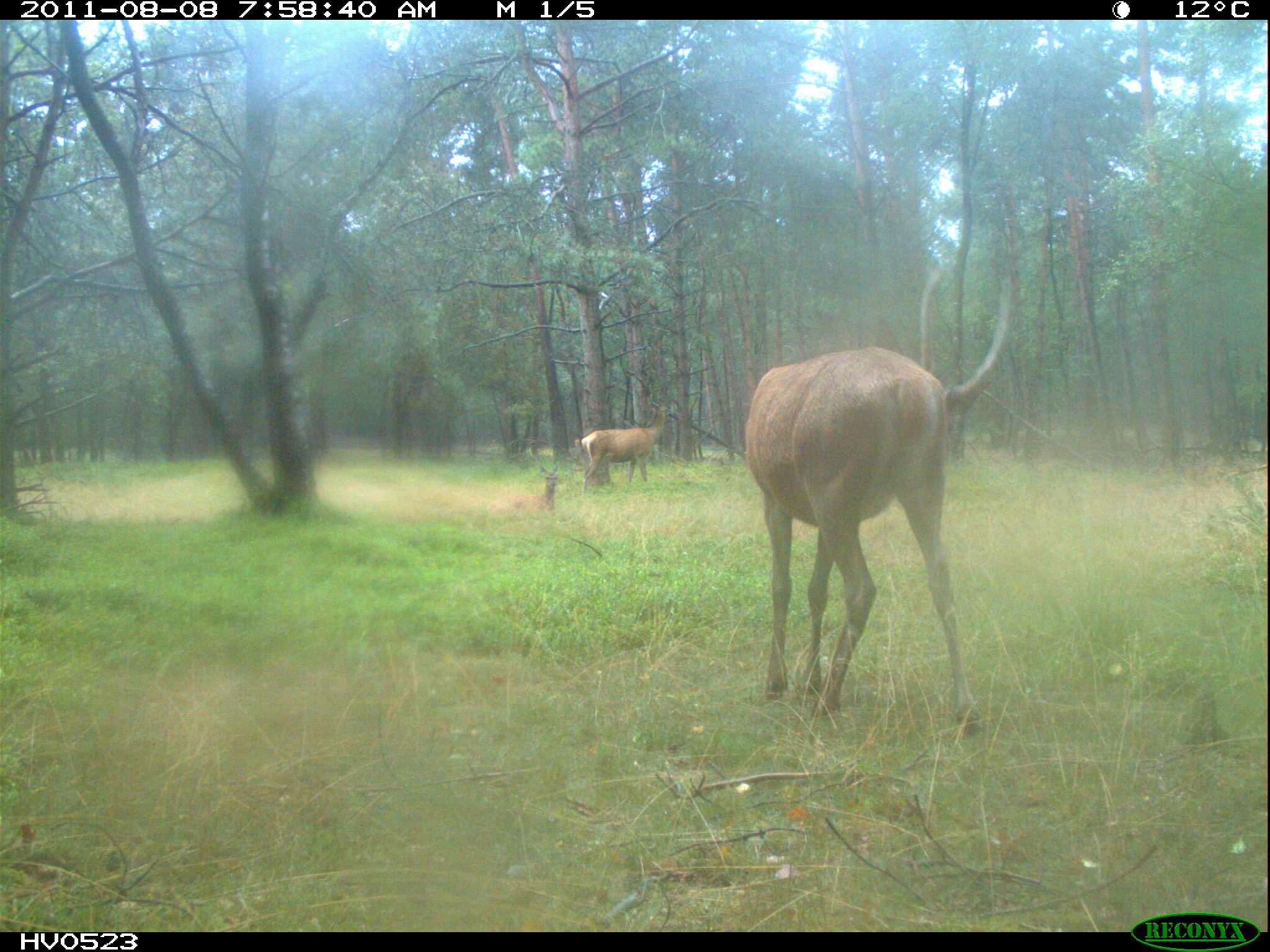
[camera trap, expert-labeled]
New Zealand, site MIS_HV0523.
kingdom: Animalia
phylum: Chordata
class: Mammalia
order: Artiodactyla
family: Cervidae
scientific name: Cervidae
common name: deer